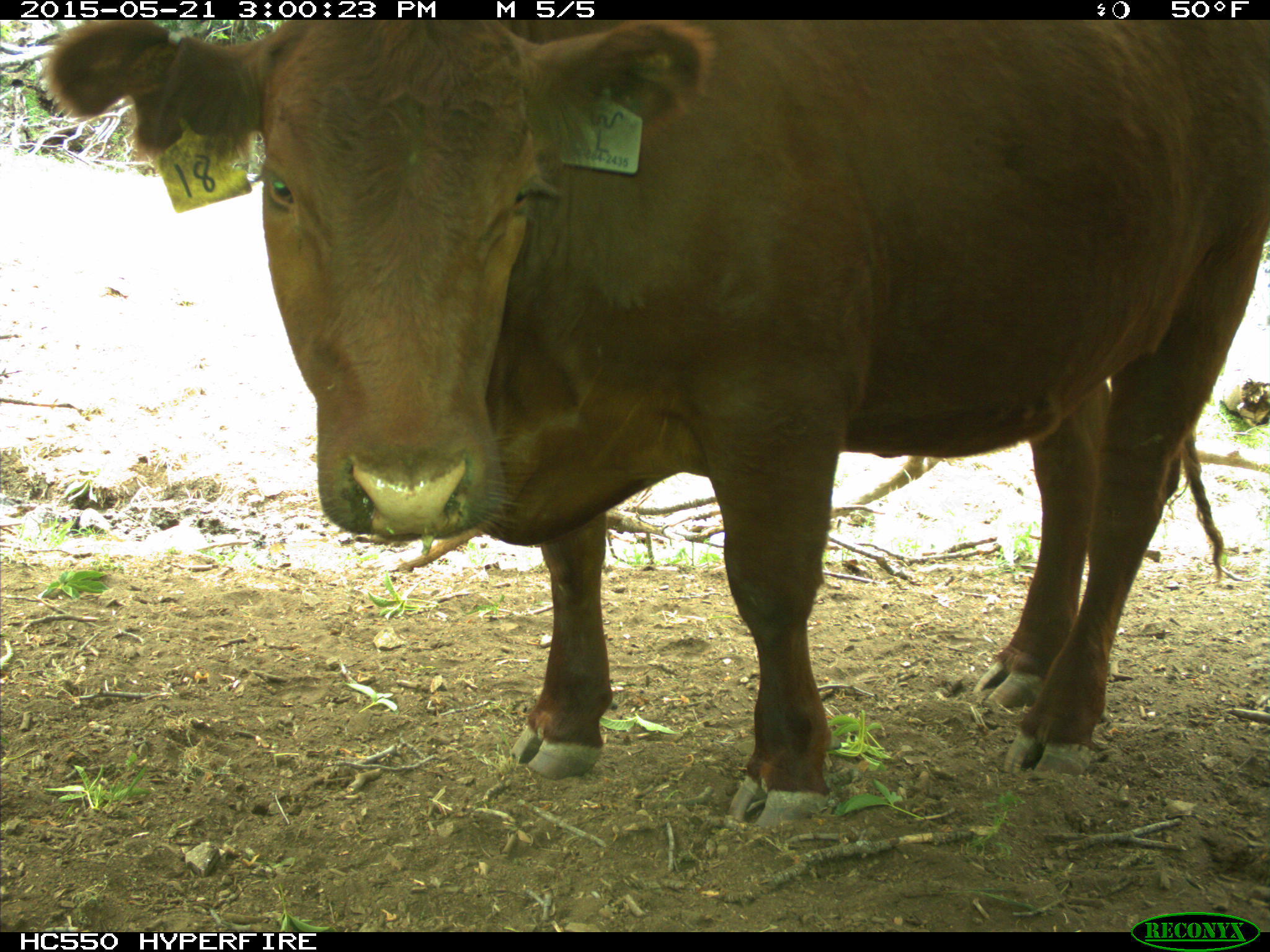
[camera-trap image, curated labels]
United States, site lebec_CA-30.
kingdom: Animalia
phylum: Chordata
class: Mammalia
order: Artiodactyla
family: Bovidae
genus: Bos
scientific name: Bos taurus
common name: domestic cow